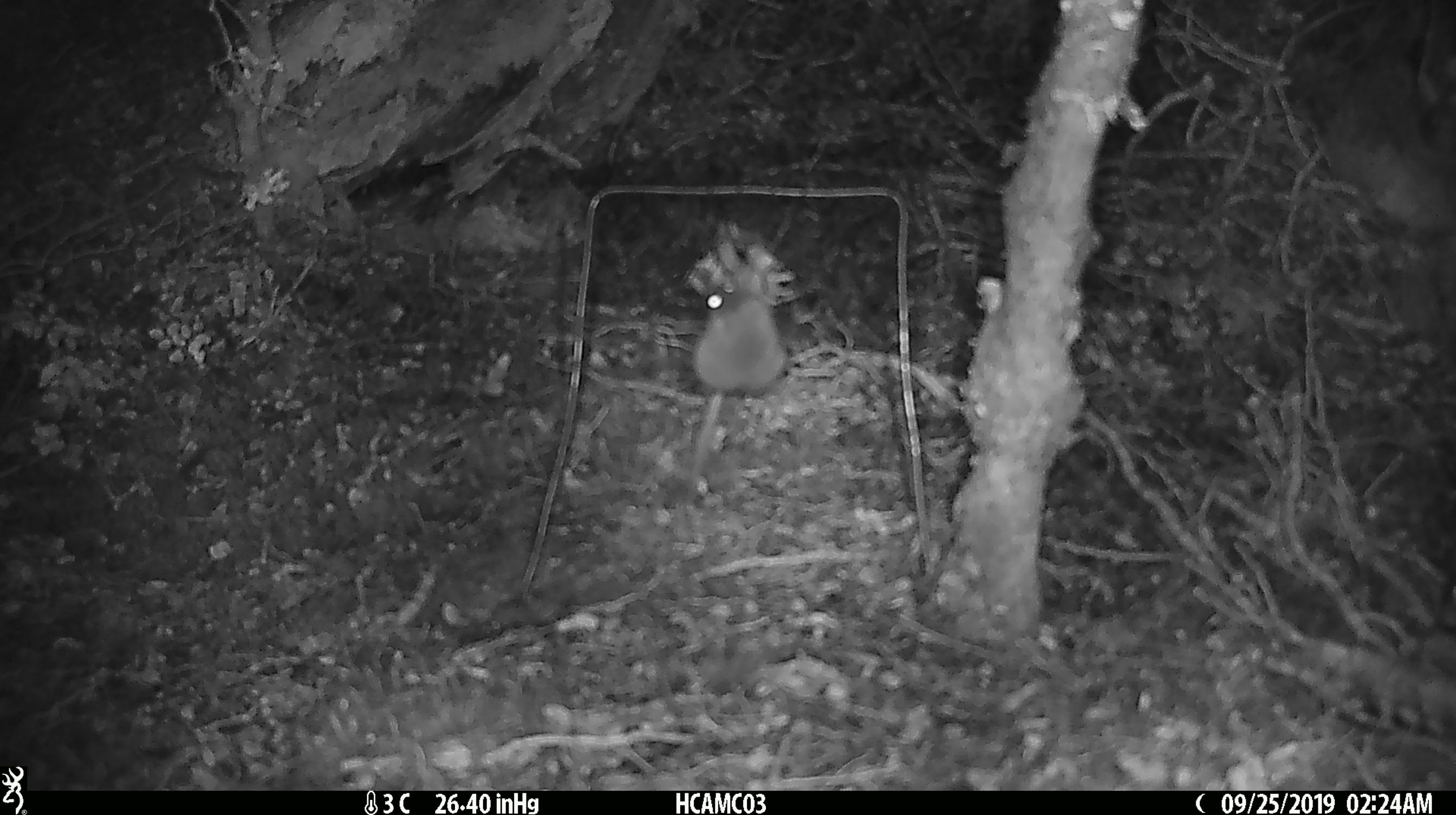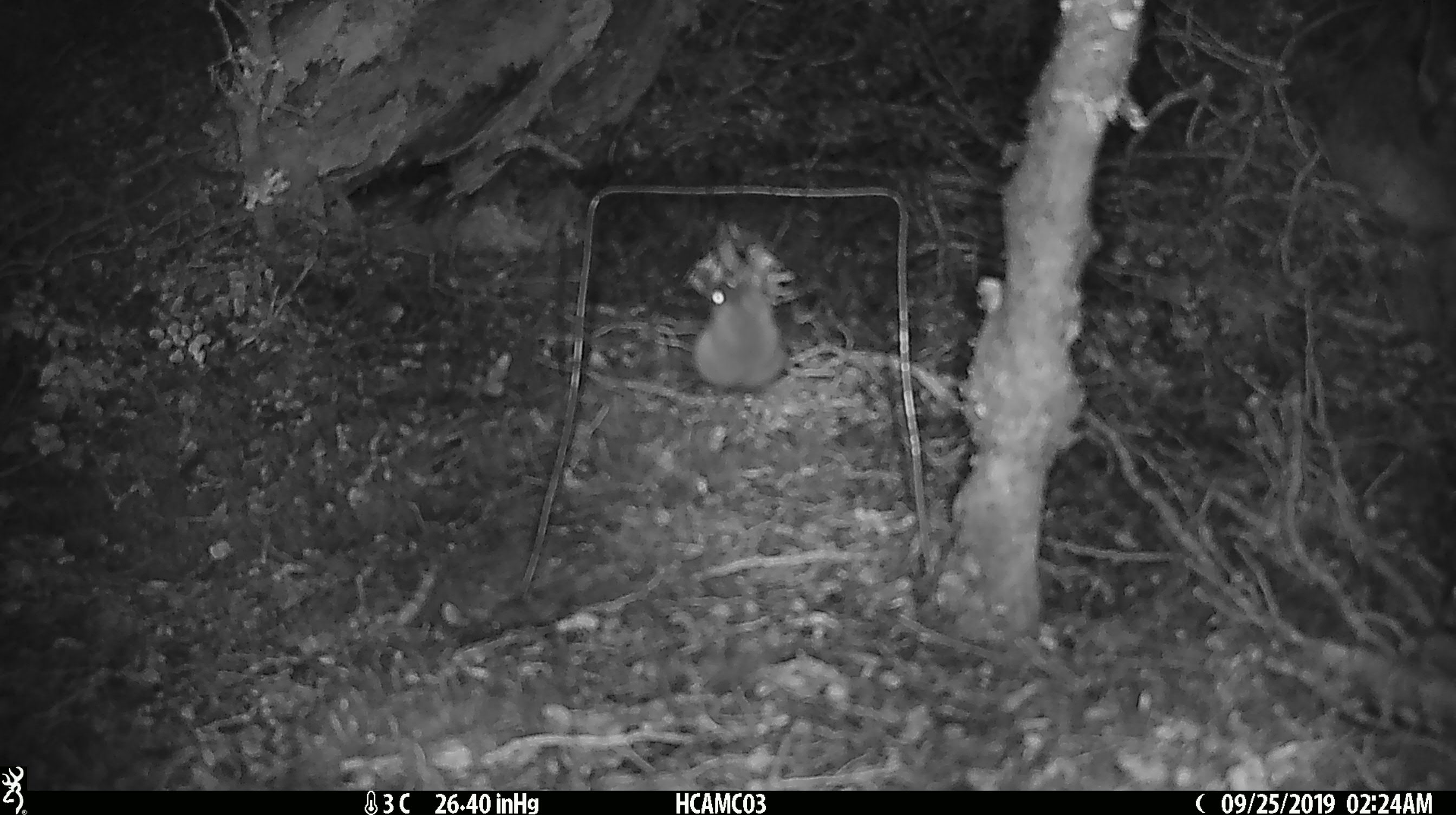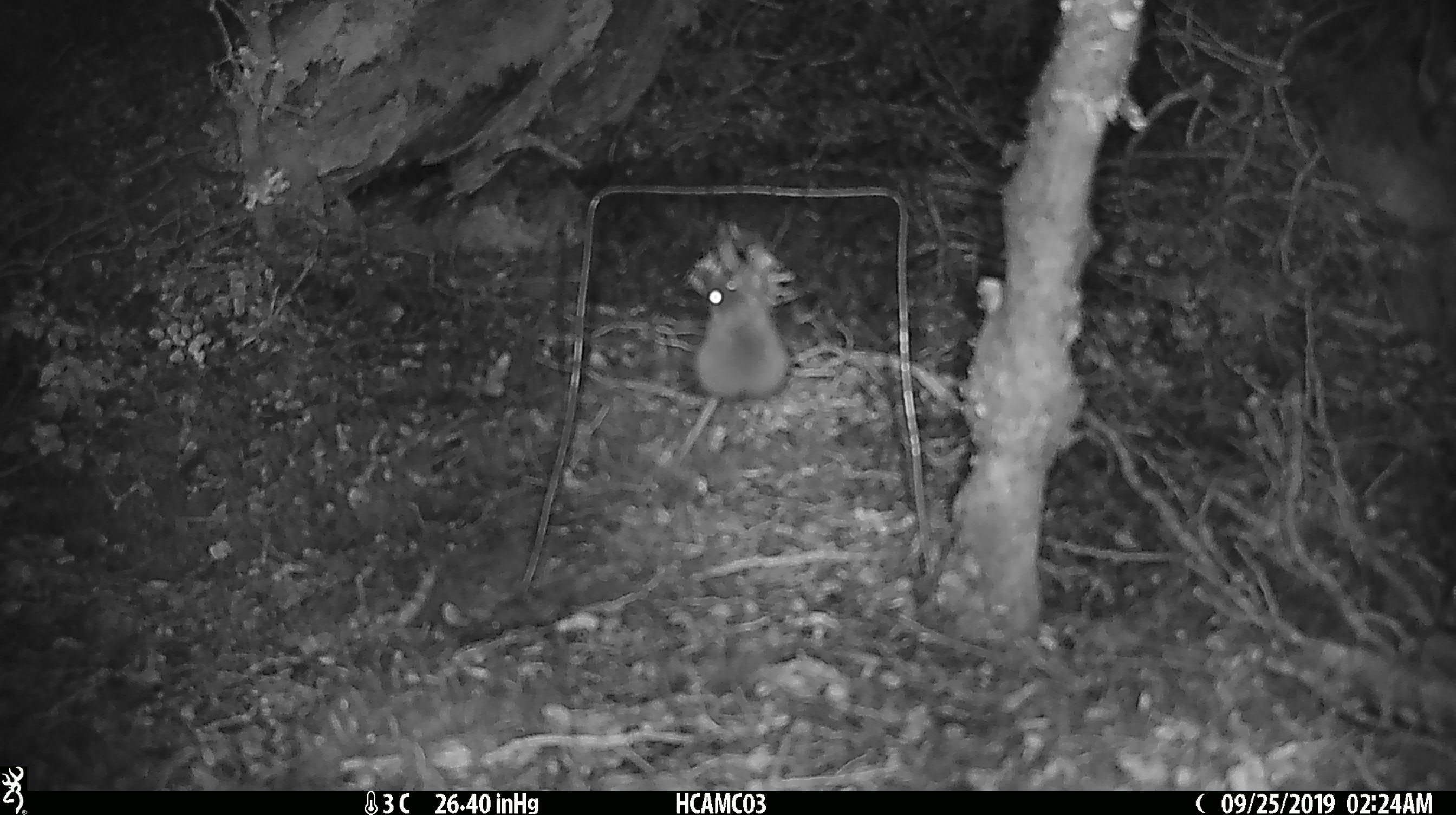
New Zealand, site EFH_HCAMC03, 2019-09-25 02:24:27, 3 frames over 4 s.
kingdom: Animalia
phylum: Chordata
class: Mammalia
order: Rodentia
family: Muridae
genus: Mus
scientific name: Mus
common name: mouse